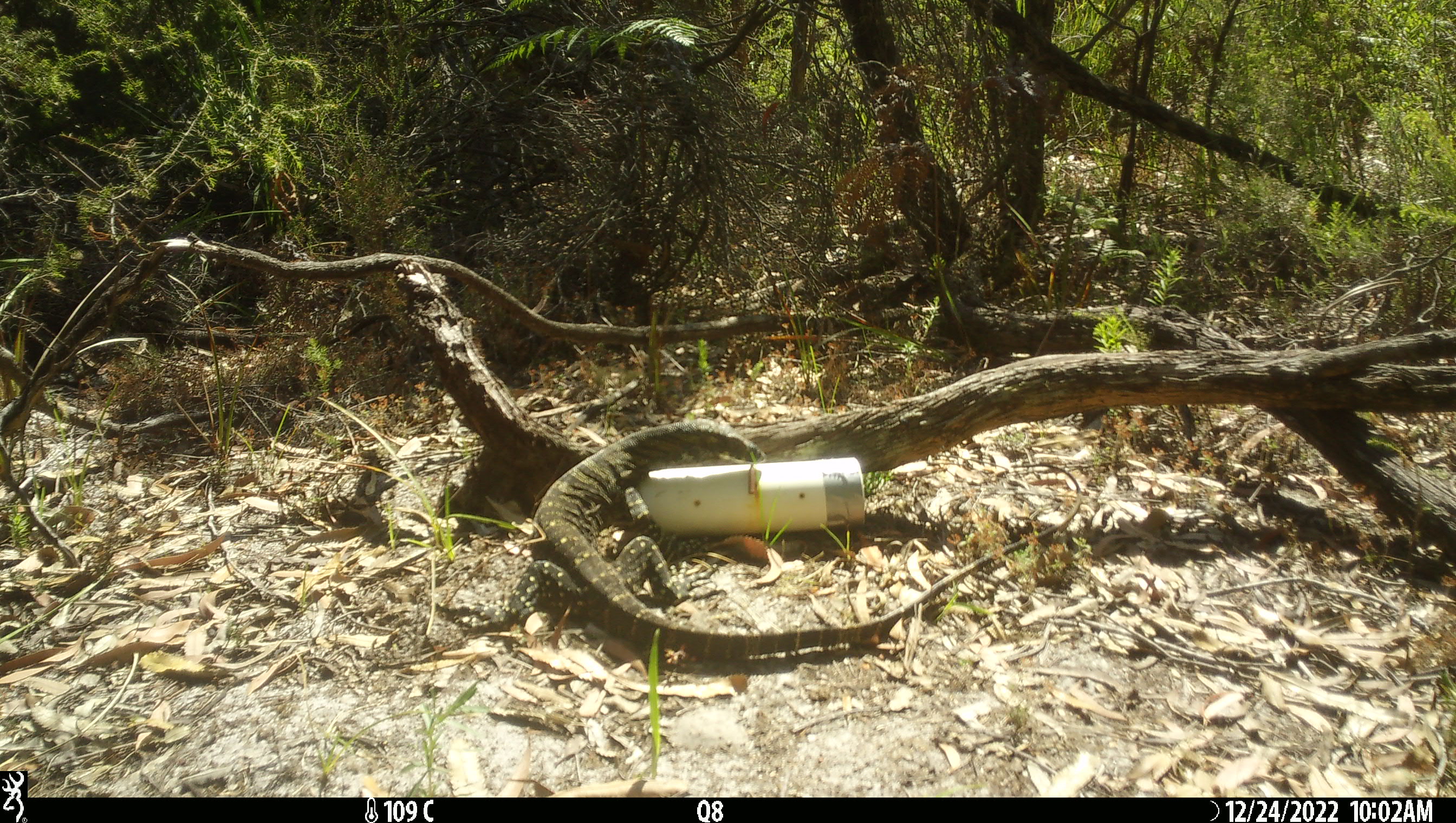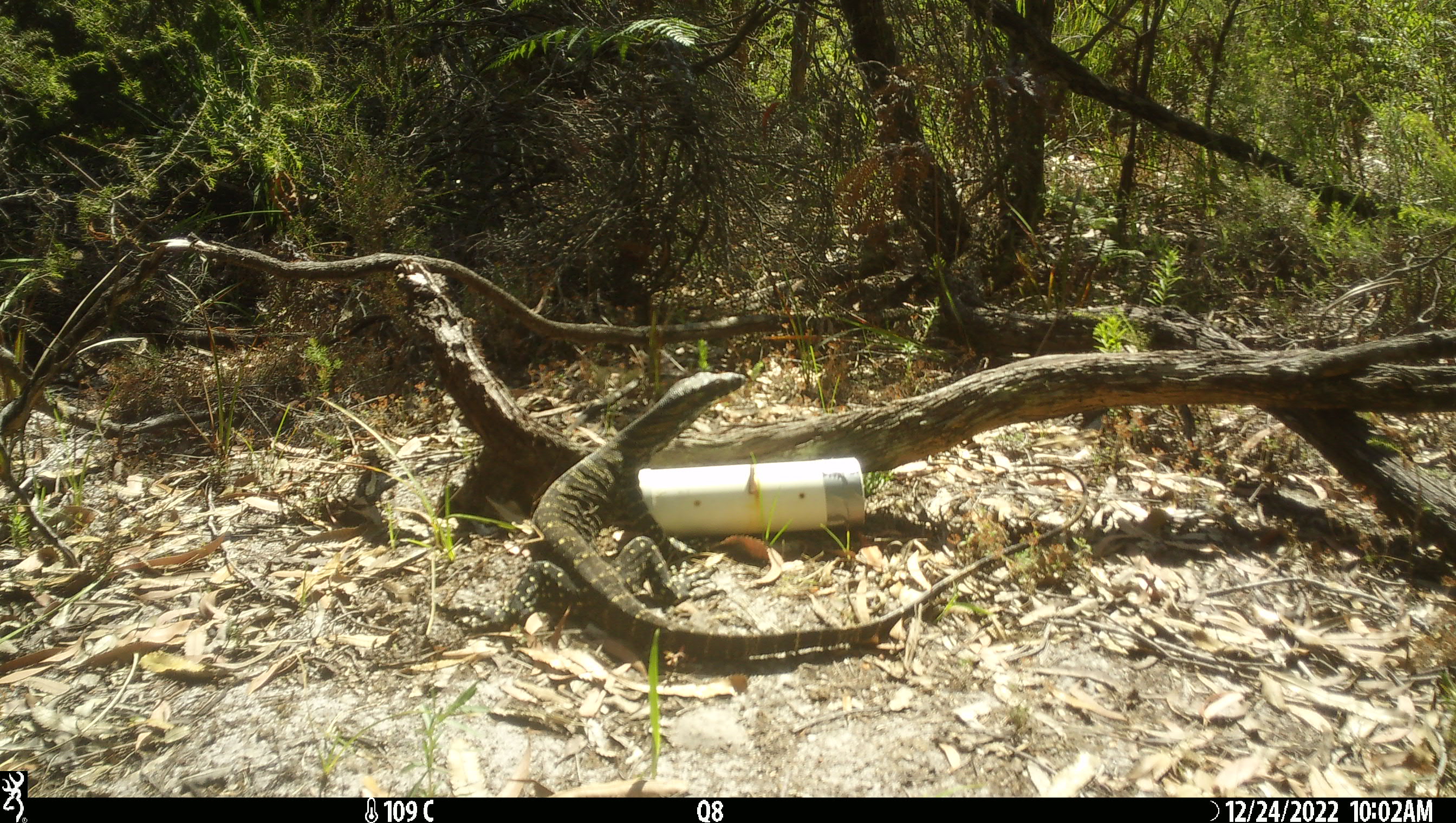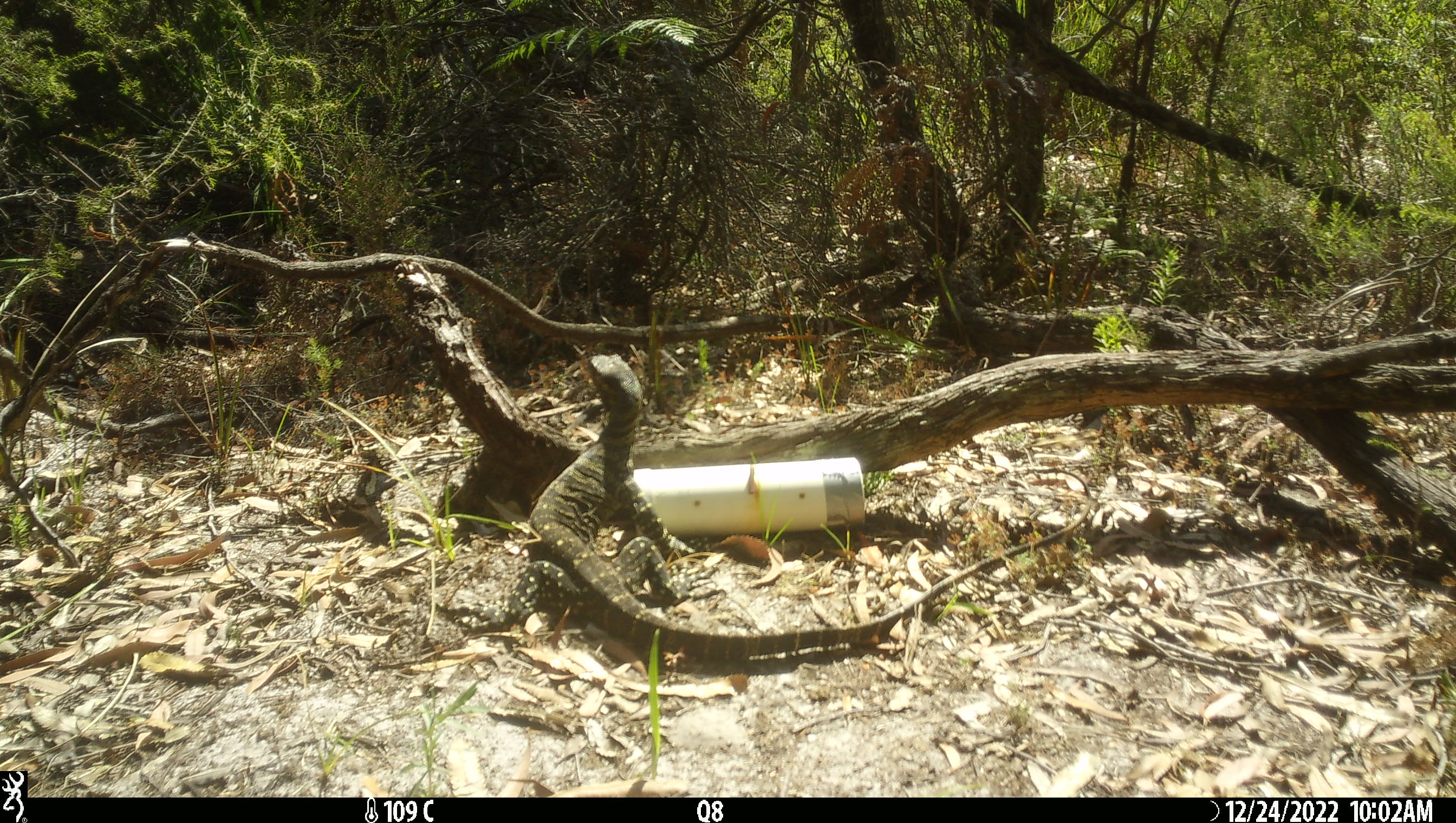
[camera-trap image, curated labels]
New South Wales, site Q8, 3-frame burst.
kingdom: Animalia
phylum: Chordata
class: Reptilia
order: Squamata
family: Varanidae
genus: Varanus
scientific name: Varanus varius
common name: lace monitor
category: goanna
Goanna (lace monitor) (Varanus varius).